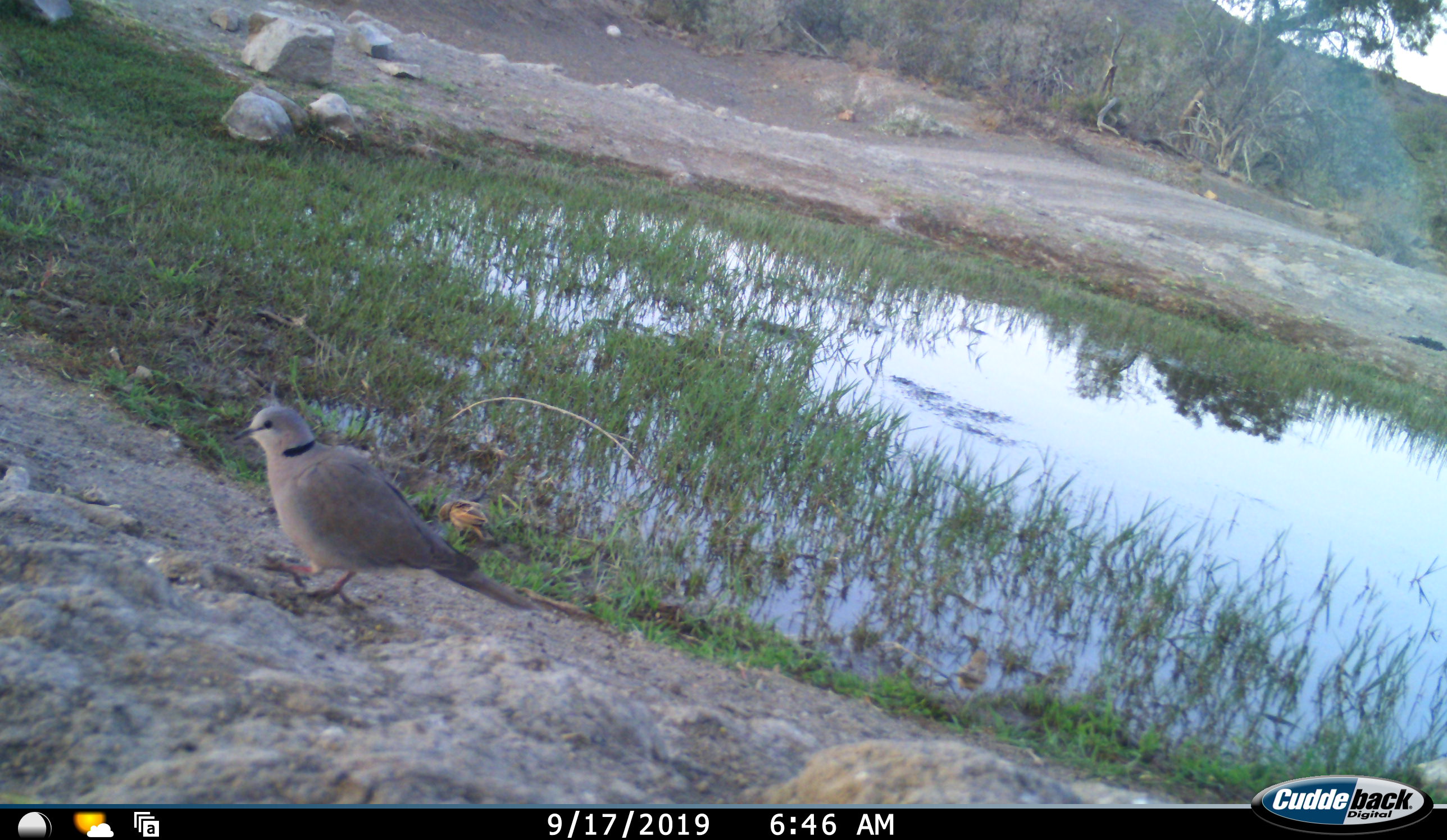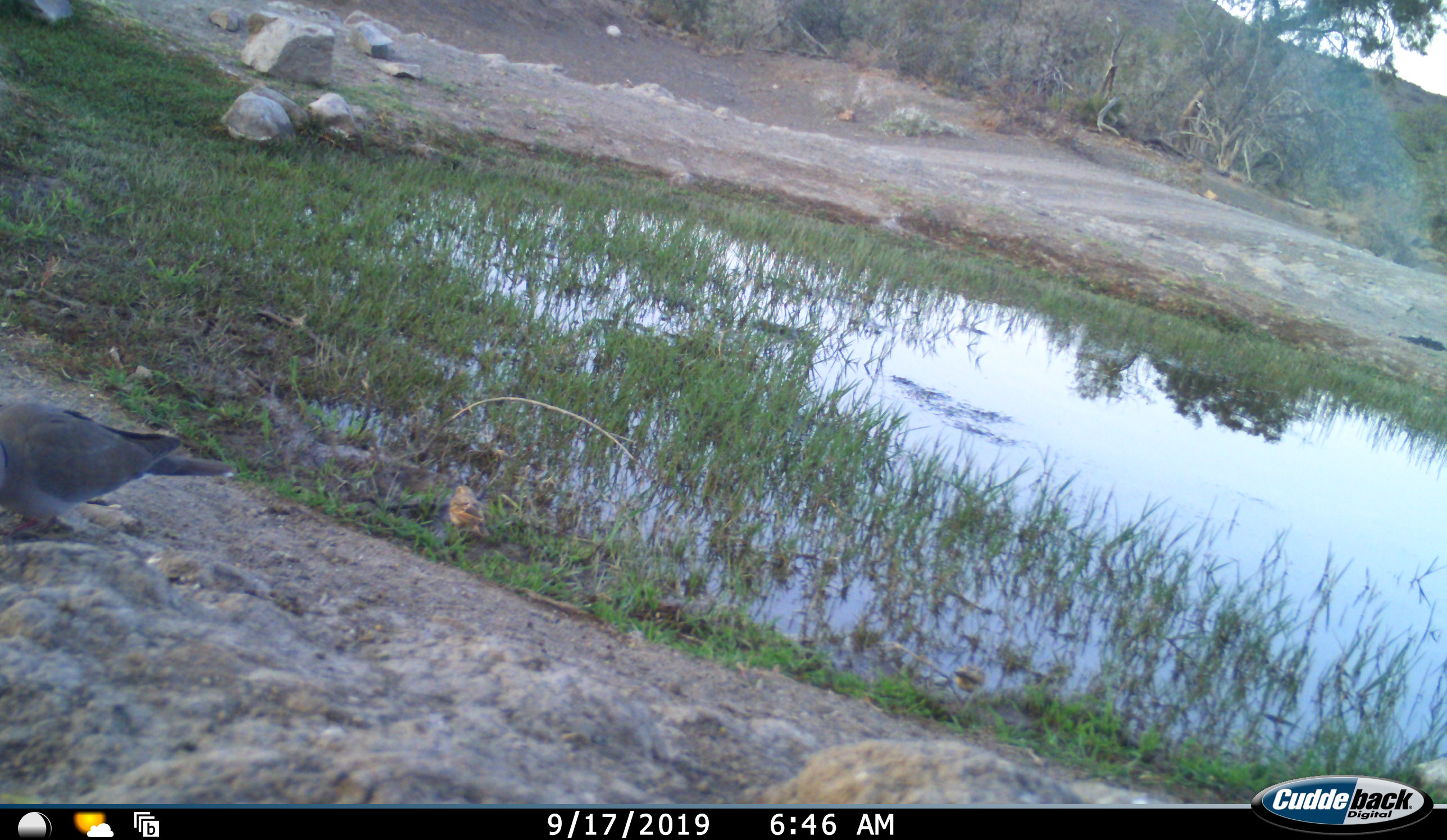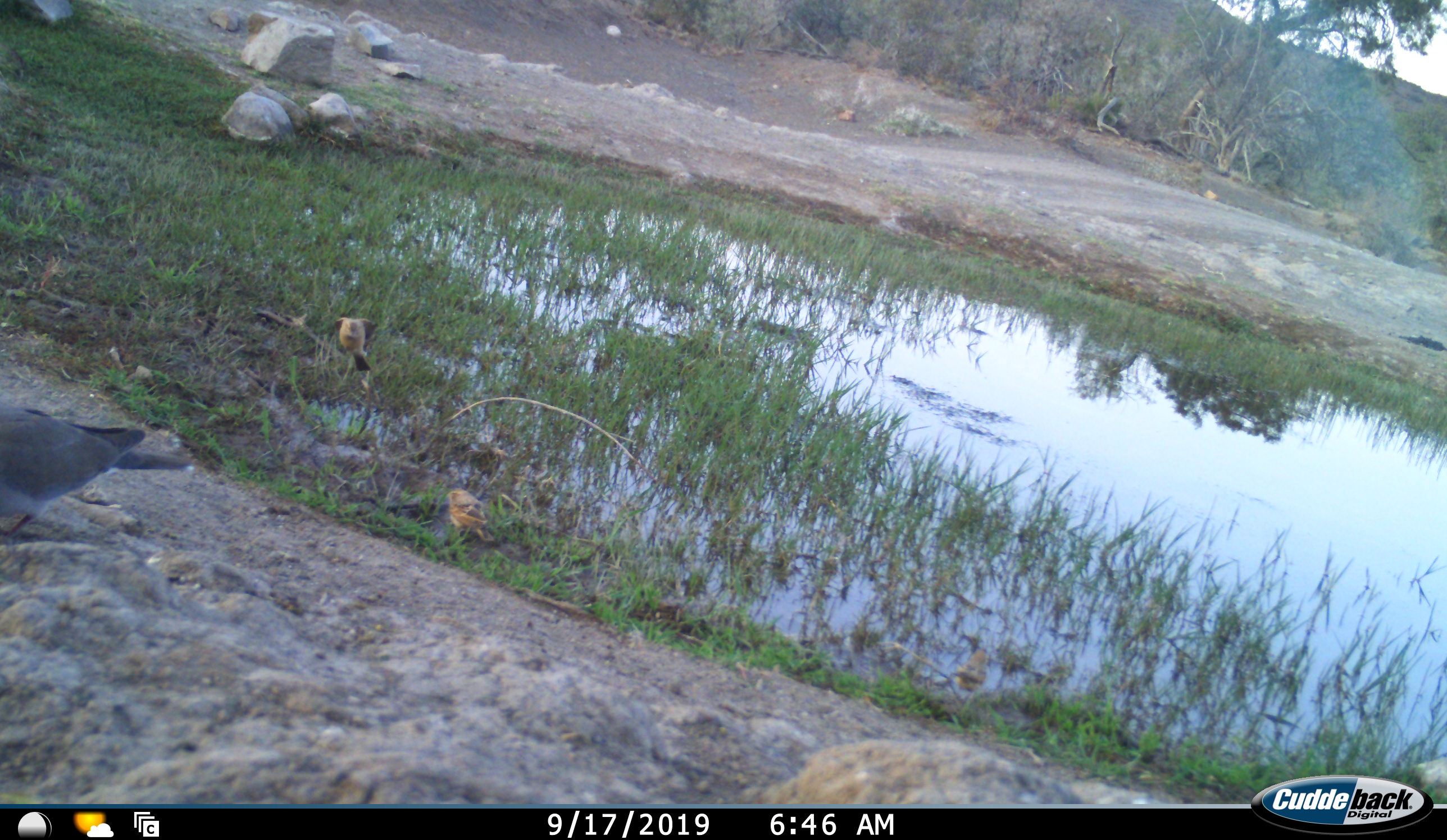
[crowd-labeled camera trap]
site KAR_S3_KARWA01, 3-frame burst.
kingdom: Animalia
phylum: Chordata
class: Aves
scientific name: Aves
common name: bird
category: birdother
Birdother (bird) (Aves), count 3. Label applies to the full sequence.